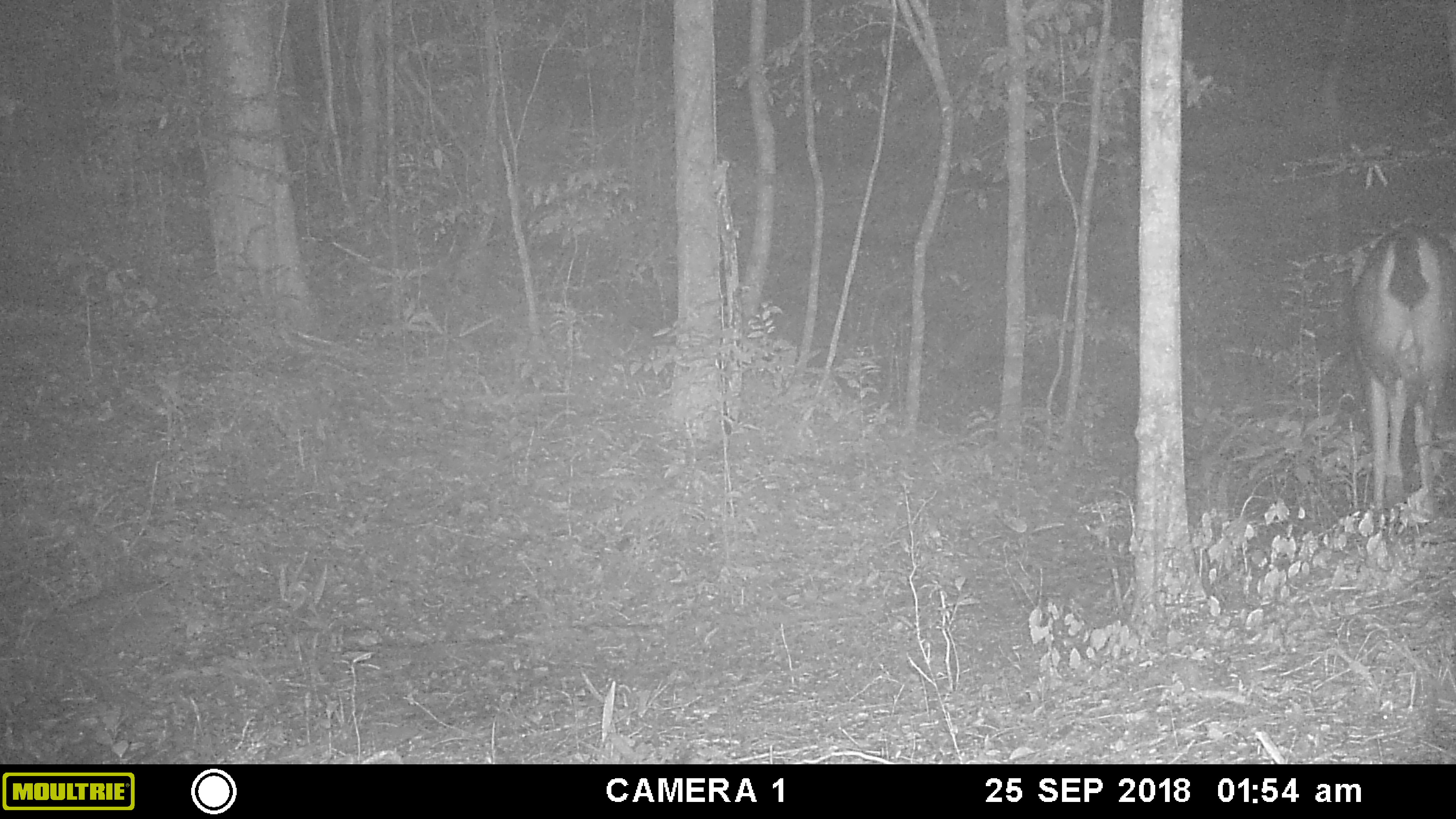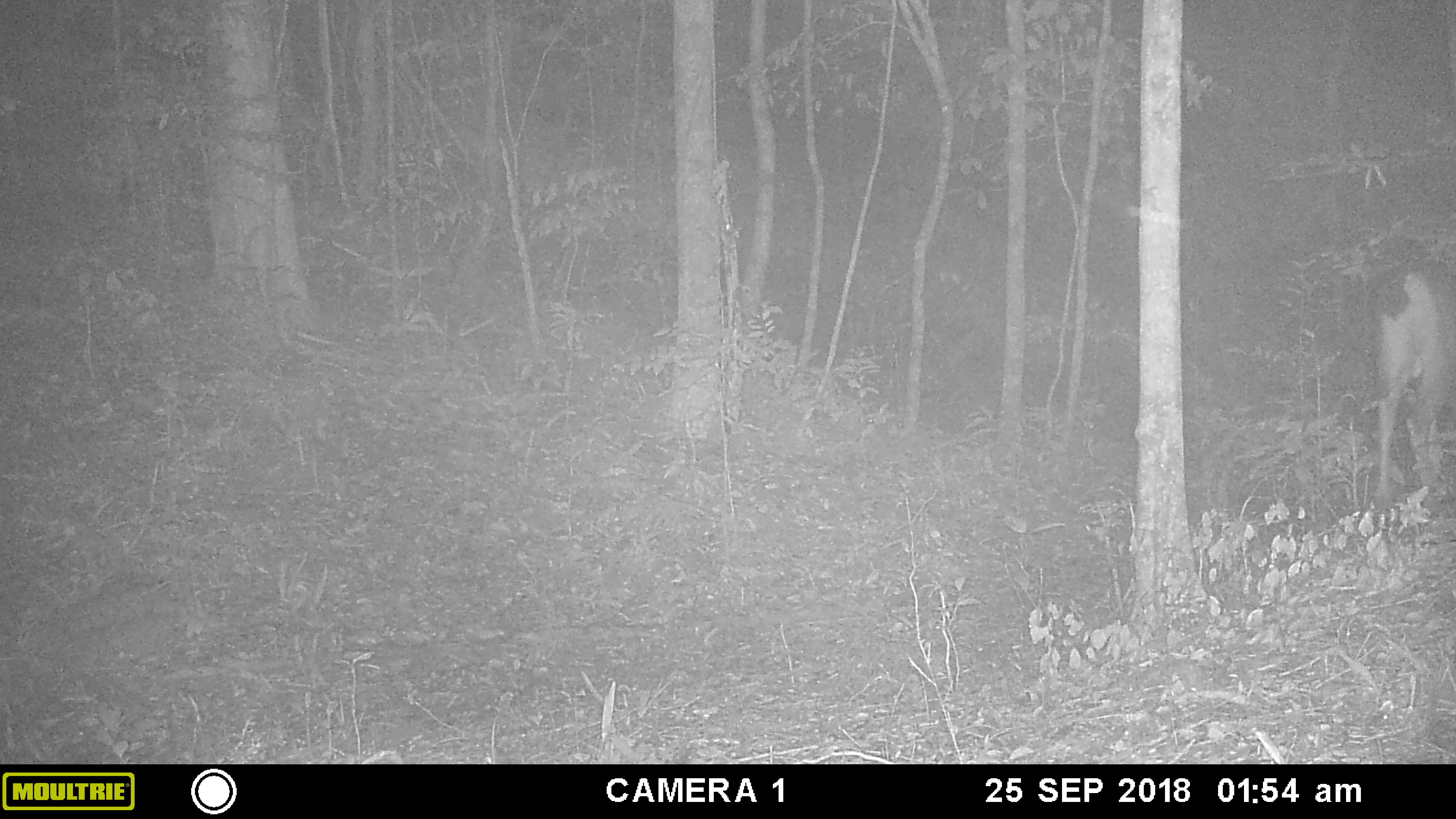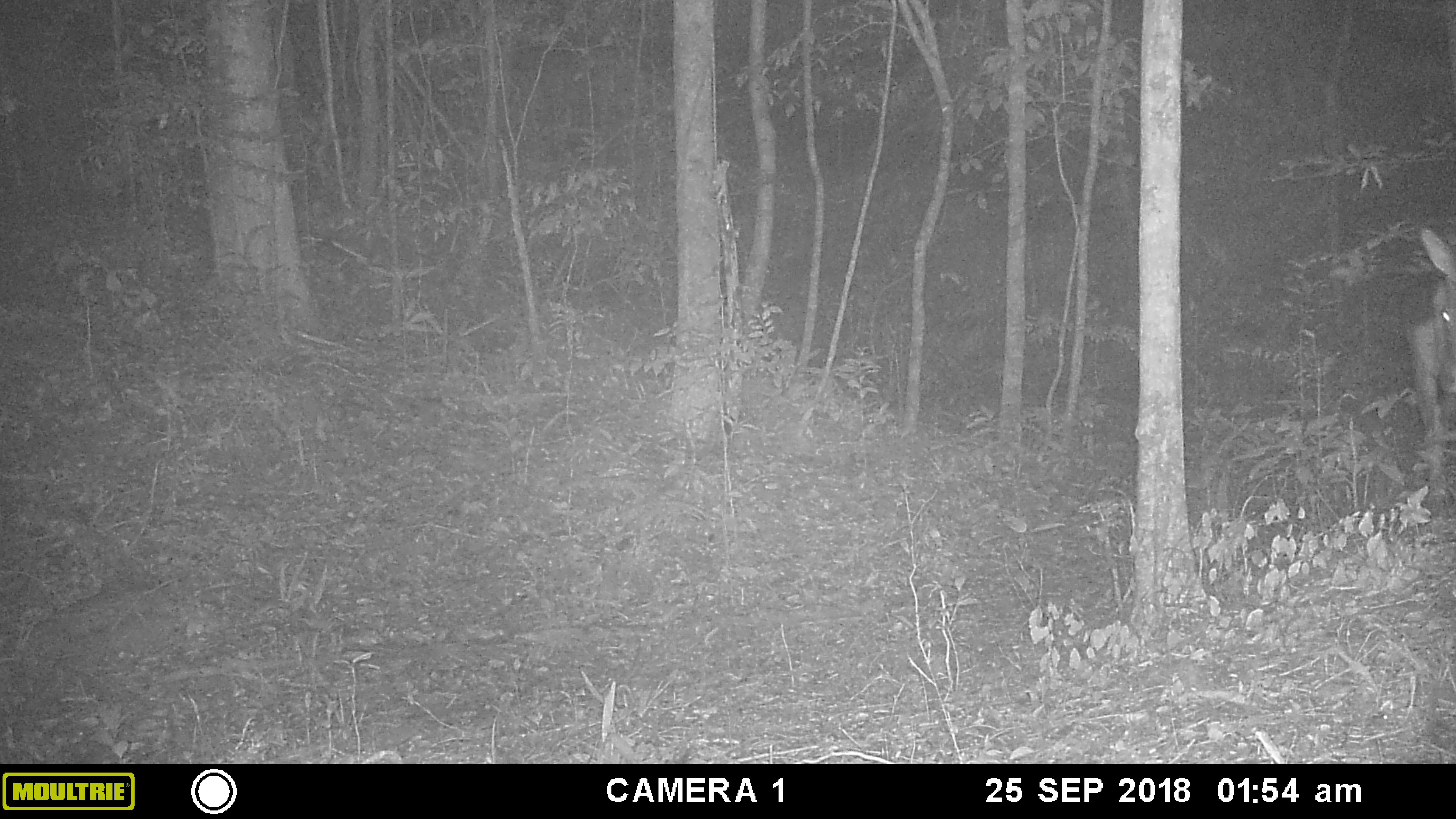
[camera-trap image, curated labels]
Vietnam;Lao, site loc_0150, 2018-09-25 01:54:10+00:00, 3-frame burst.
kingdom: Animalia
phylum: Chordata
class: Mammalia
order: Artiodactyla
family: Cervidae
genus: Rusa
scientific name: Rusa unicolor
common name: sambar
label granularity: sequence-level